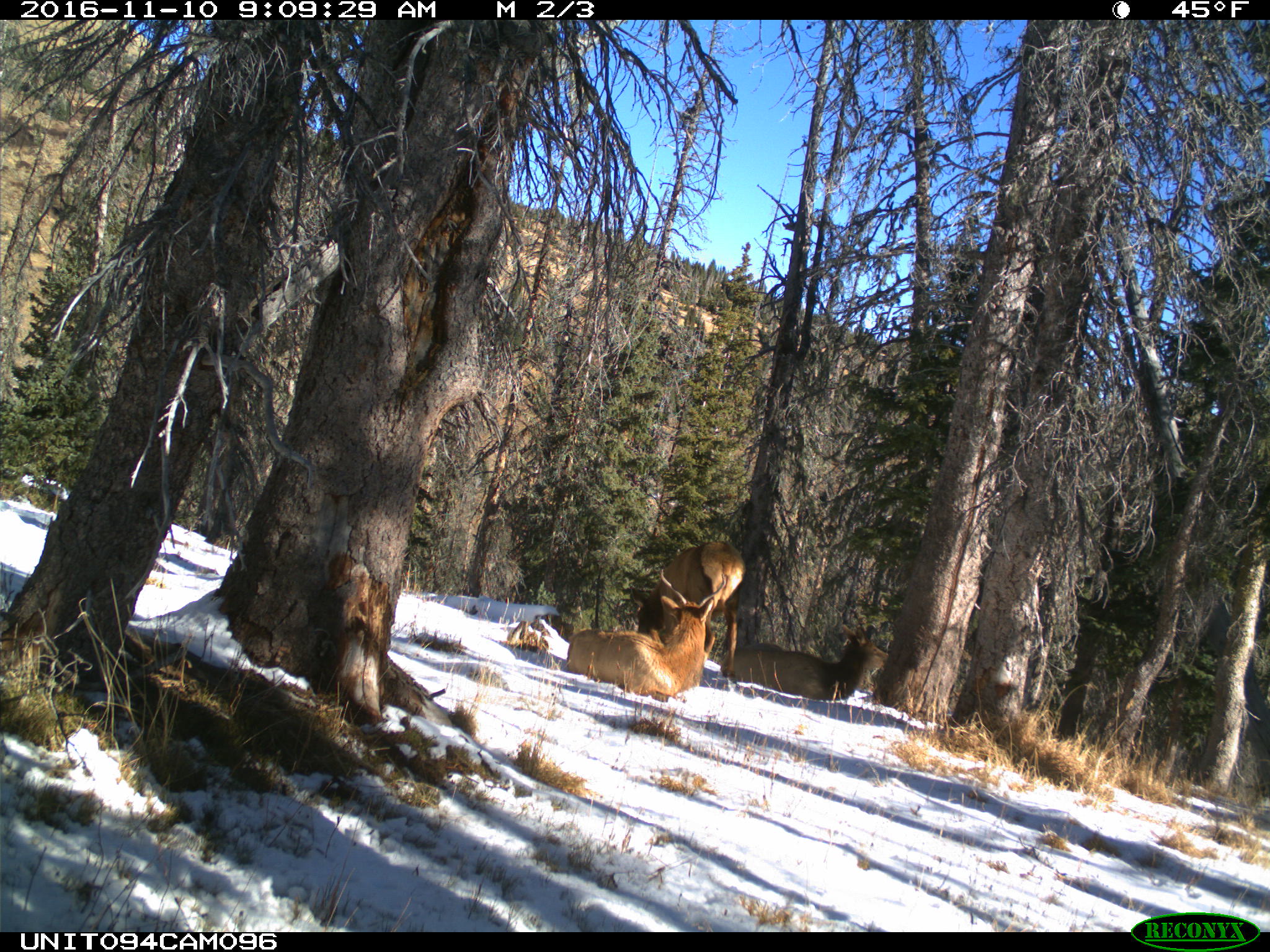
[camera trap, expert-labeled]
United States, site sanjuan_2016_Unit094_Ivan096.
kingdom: Animalia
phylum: Chordata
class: Mammalia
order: Artiodactyla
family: Cervidae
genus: Cervus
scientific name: Cervus elaphus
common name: red deer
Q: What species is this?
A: Cervus elaphus (red deer).